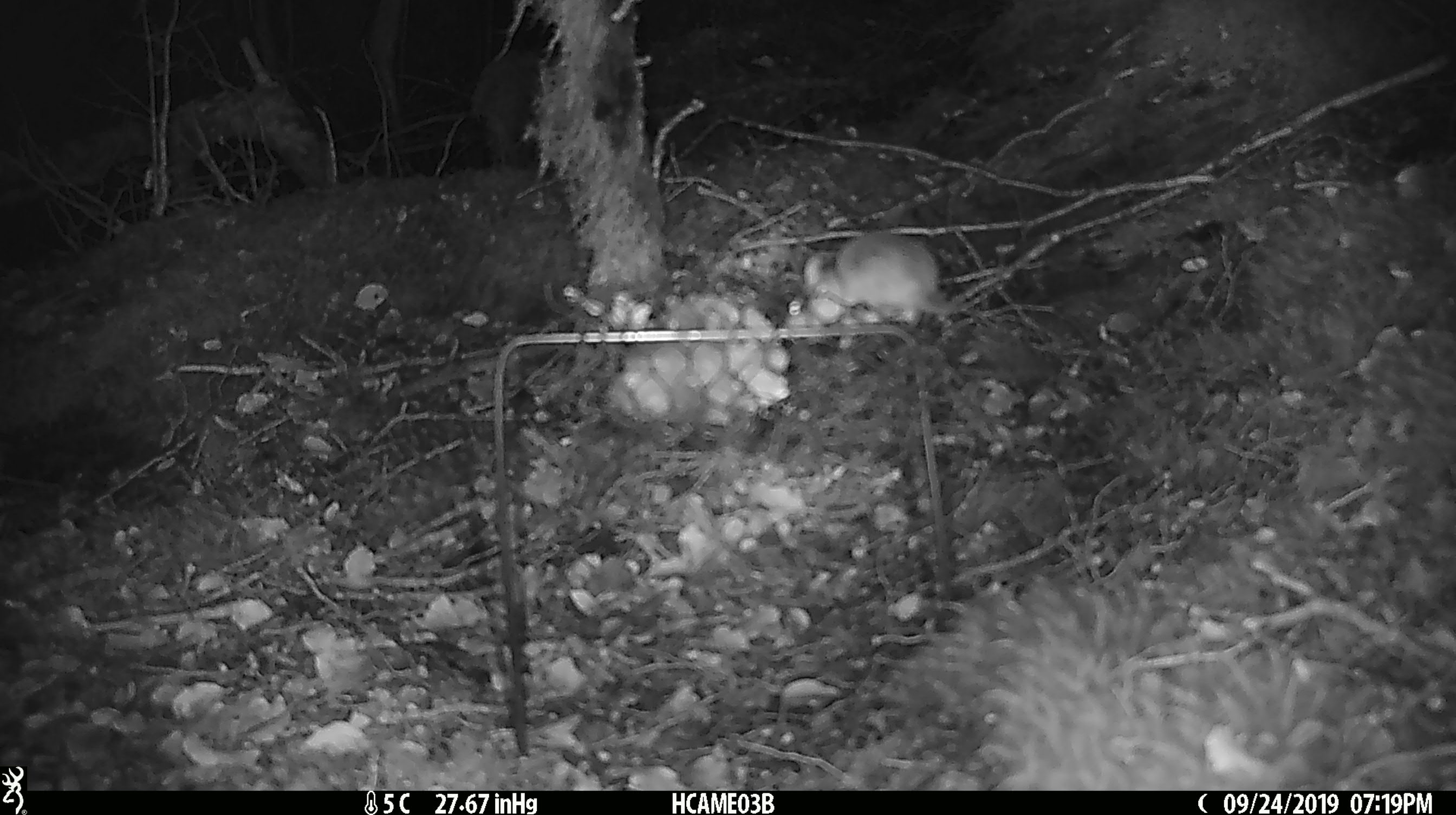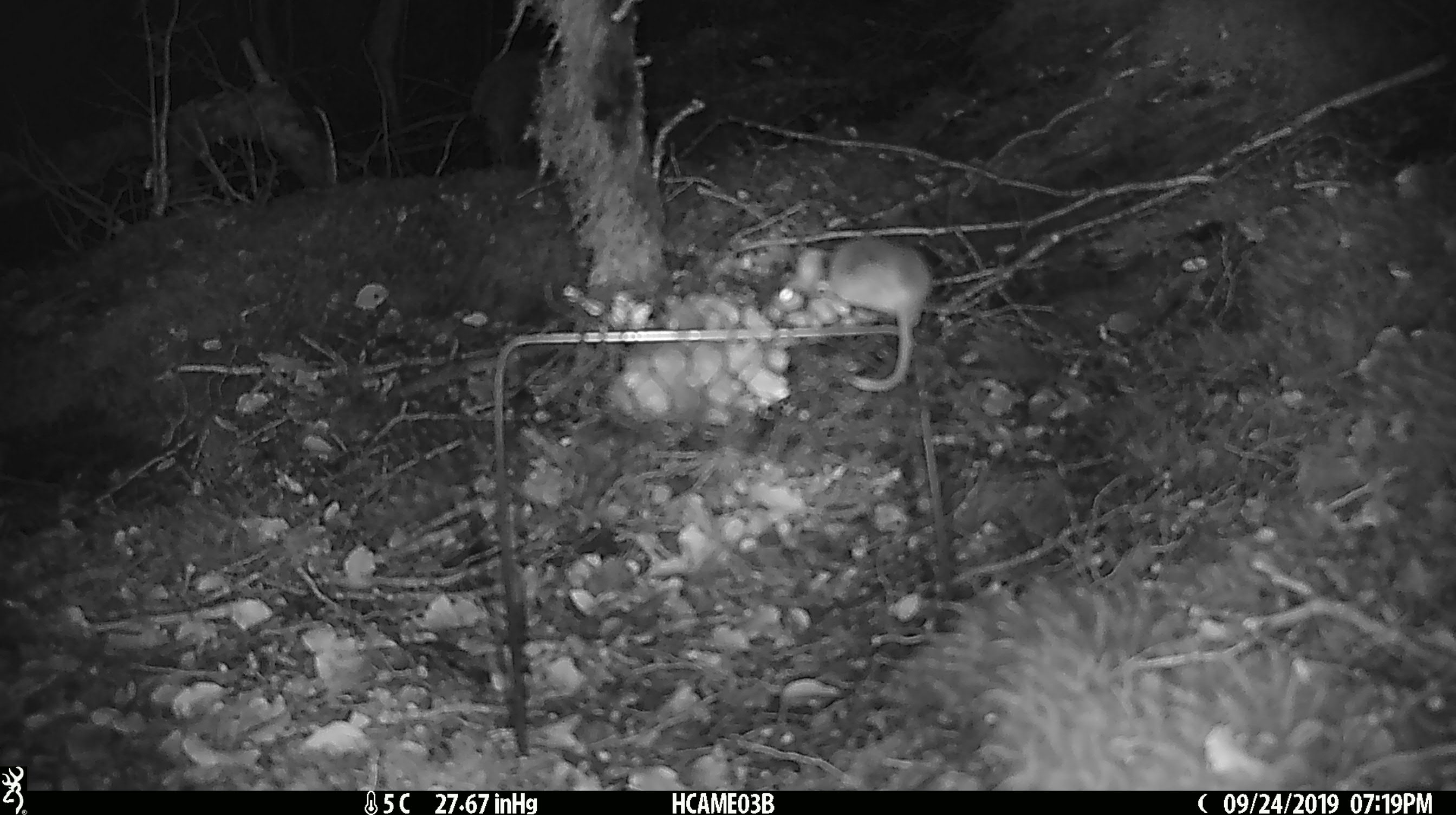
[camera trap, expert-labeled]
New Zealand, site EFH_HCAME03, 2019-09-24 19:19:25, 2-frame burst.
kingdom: Animalia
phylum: Chordata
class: Mammalia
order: Rodentia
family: Muridae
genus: Mus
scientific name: Mus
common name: mouse